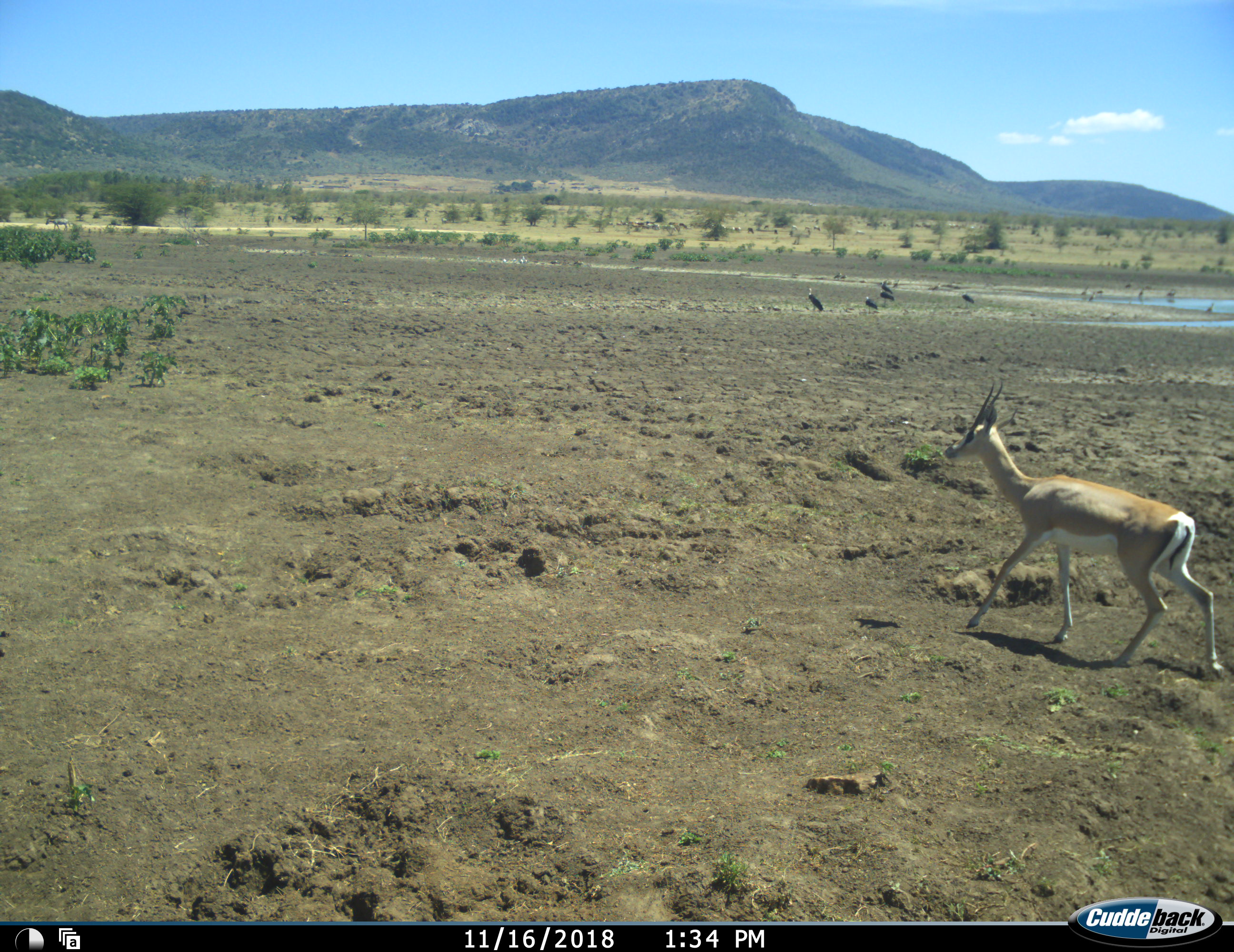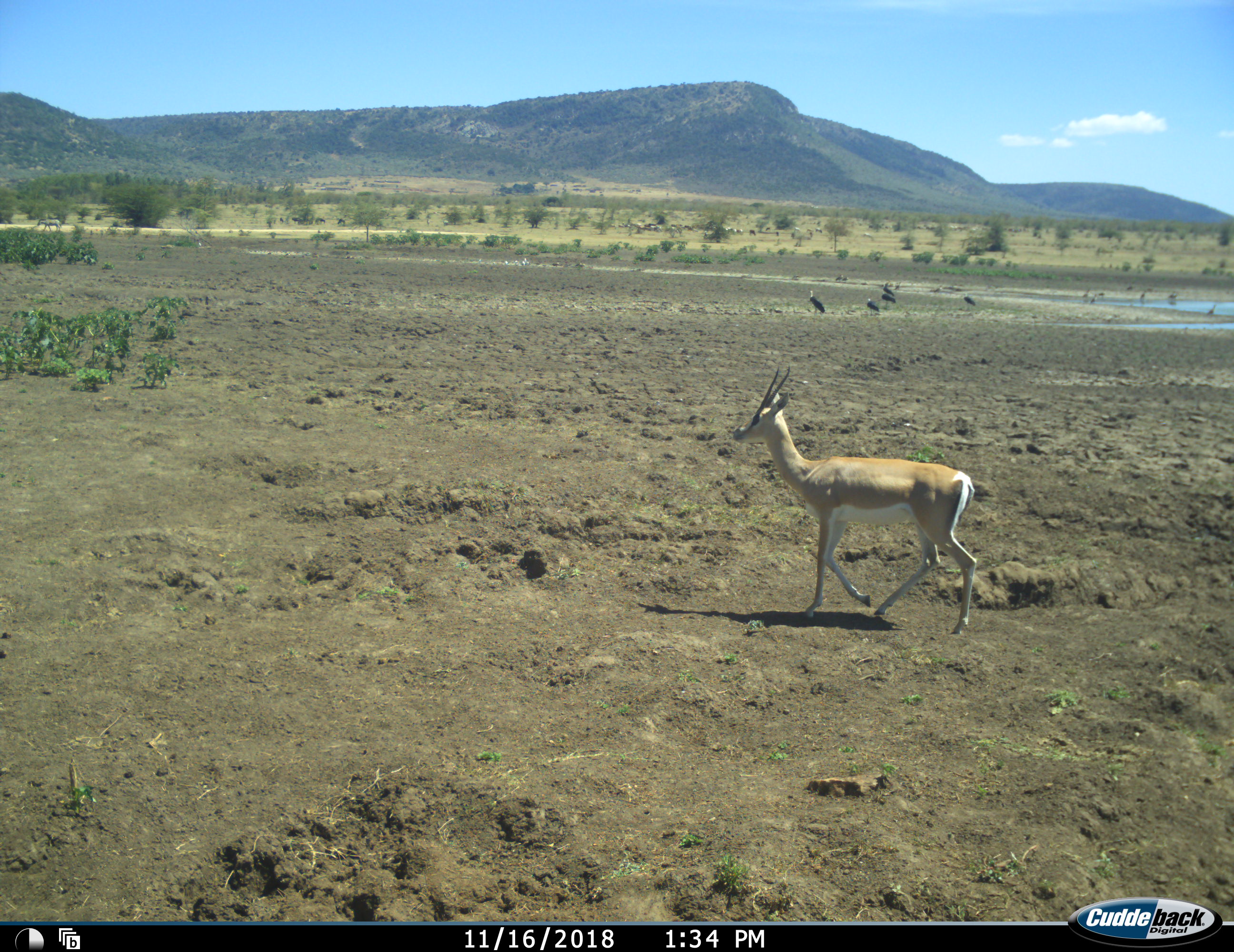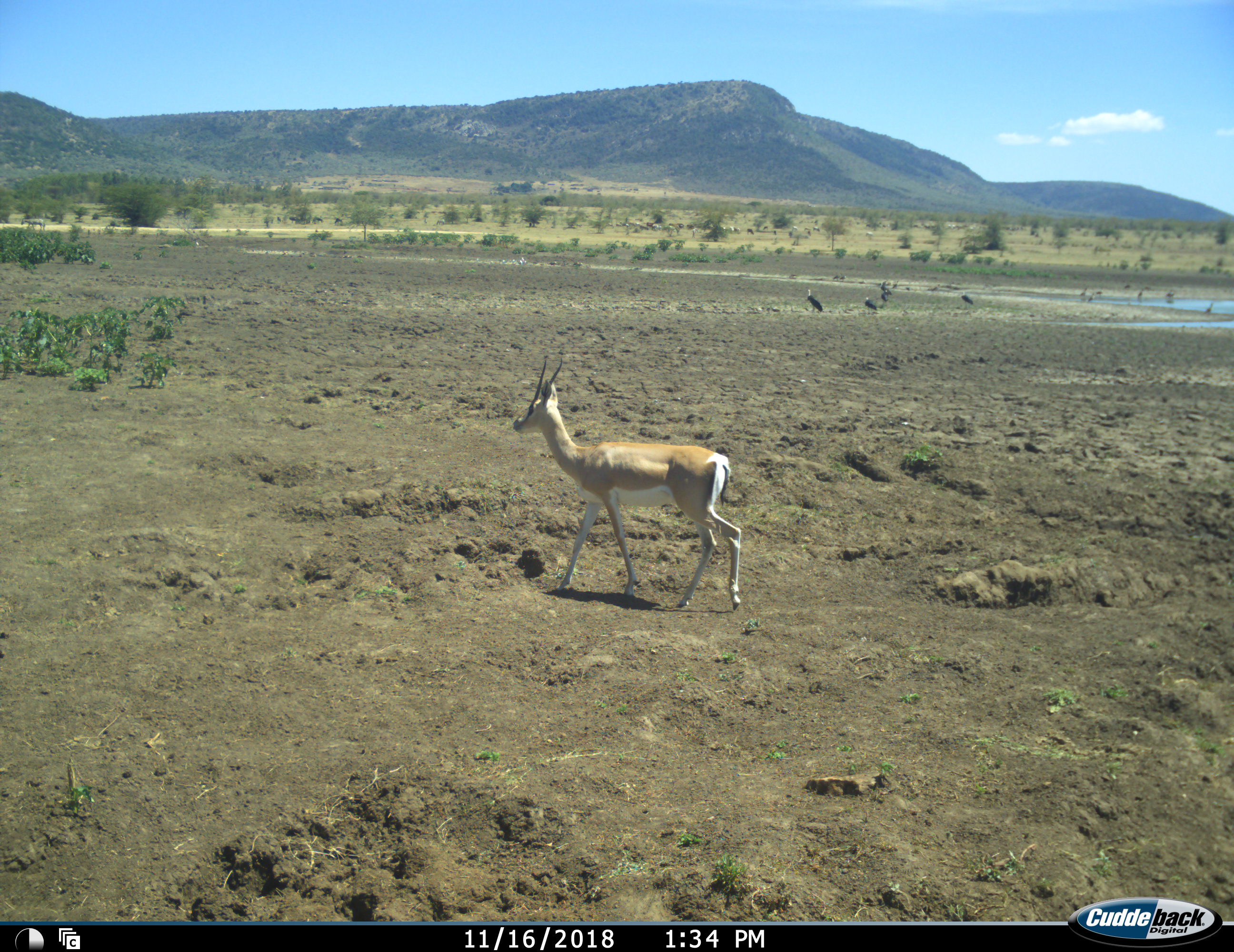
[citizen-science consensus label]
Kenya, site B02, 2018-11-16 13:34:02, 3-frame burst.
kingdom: Animalia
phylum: Chordata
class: Aves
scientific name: Aves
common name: bird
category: birdother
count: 11-50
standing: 86%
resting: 14%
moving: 43%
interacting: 0%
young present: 0%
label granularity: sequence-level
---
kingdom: Animalia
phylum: Chordata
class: Mammalia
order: Artiodactyla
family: Bovidae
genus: Nanger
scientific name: Nanger granti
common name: grant's gazelle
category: gazellegrants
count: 1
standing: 0%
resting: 0%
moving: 100%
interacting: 0%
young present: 0%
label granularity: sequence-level